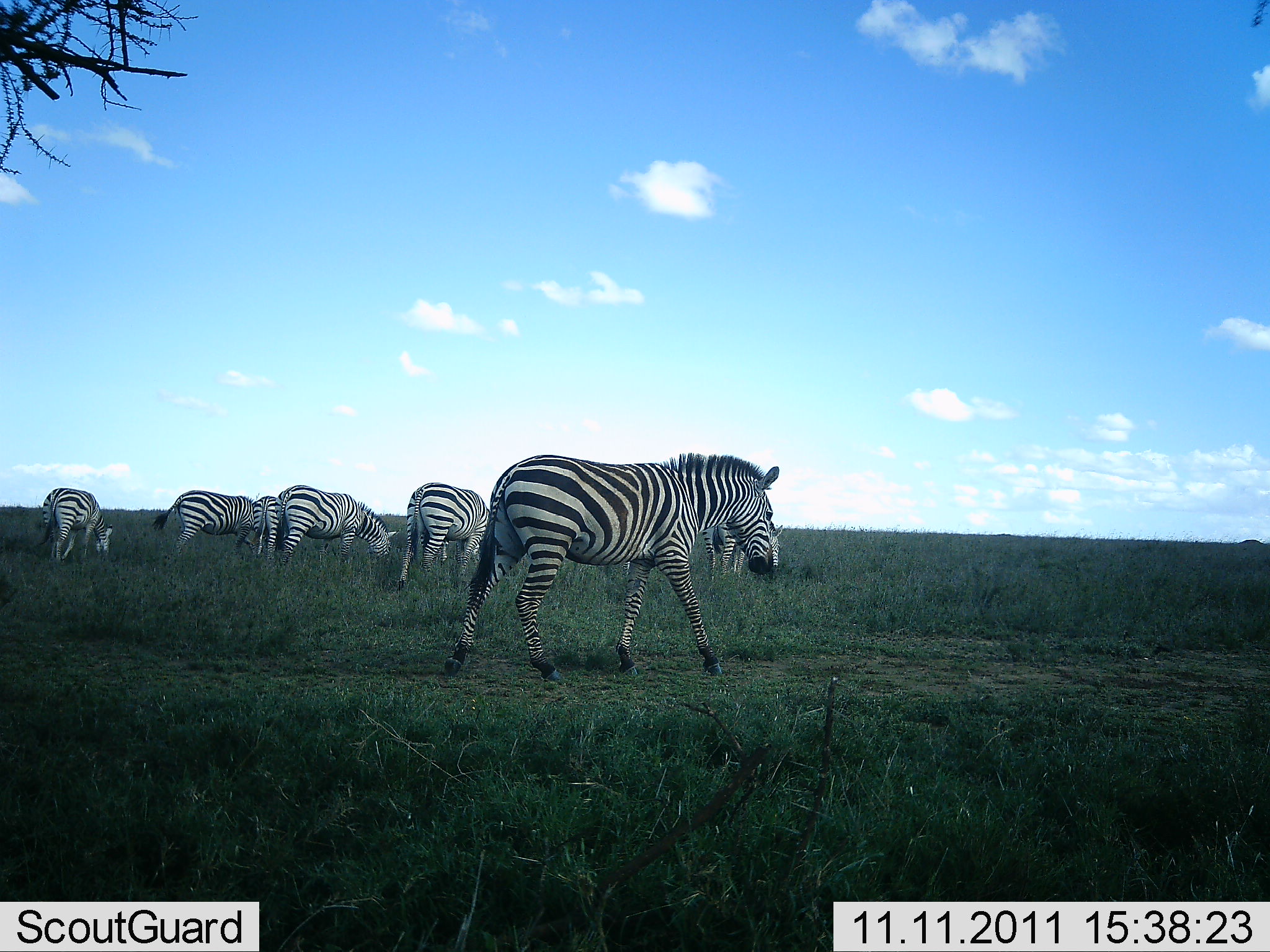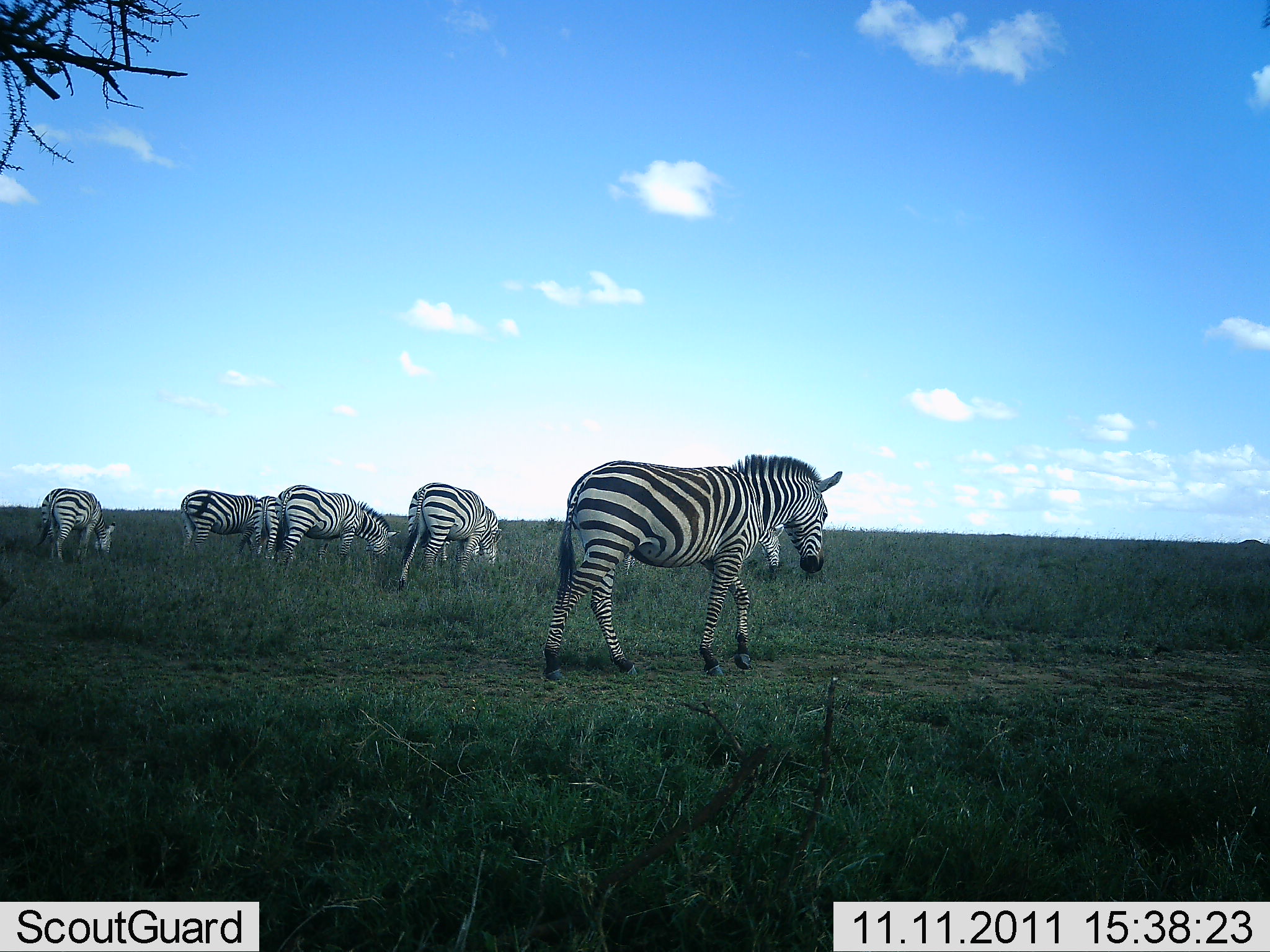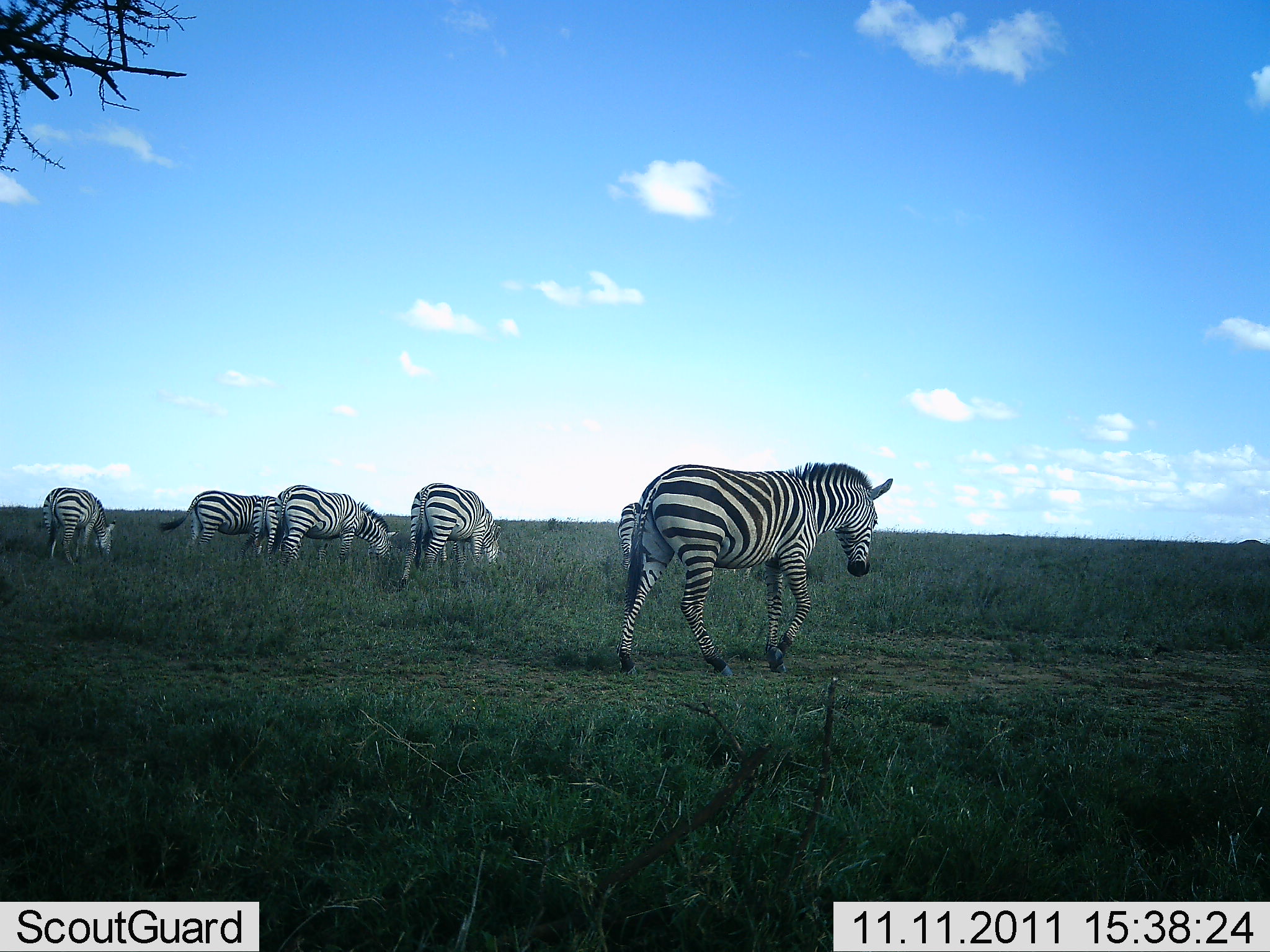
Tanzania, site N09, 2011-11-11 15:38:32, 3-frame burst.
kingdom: Animalia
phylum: Chordata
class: Mammalia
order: Perissodactyla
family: Equidae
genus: Equus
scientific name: Equus quagga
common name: plains zebra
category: zebra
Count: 6.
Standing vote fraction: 18%.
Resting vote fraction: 0%.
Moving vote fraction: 64%.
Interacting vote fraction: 0%.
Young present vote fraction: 18%.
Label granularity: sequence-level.